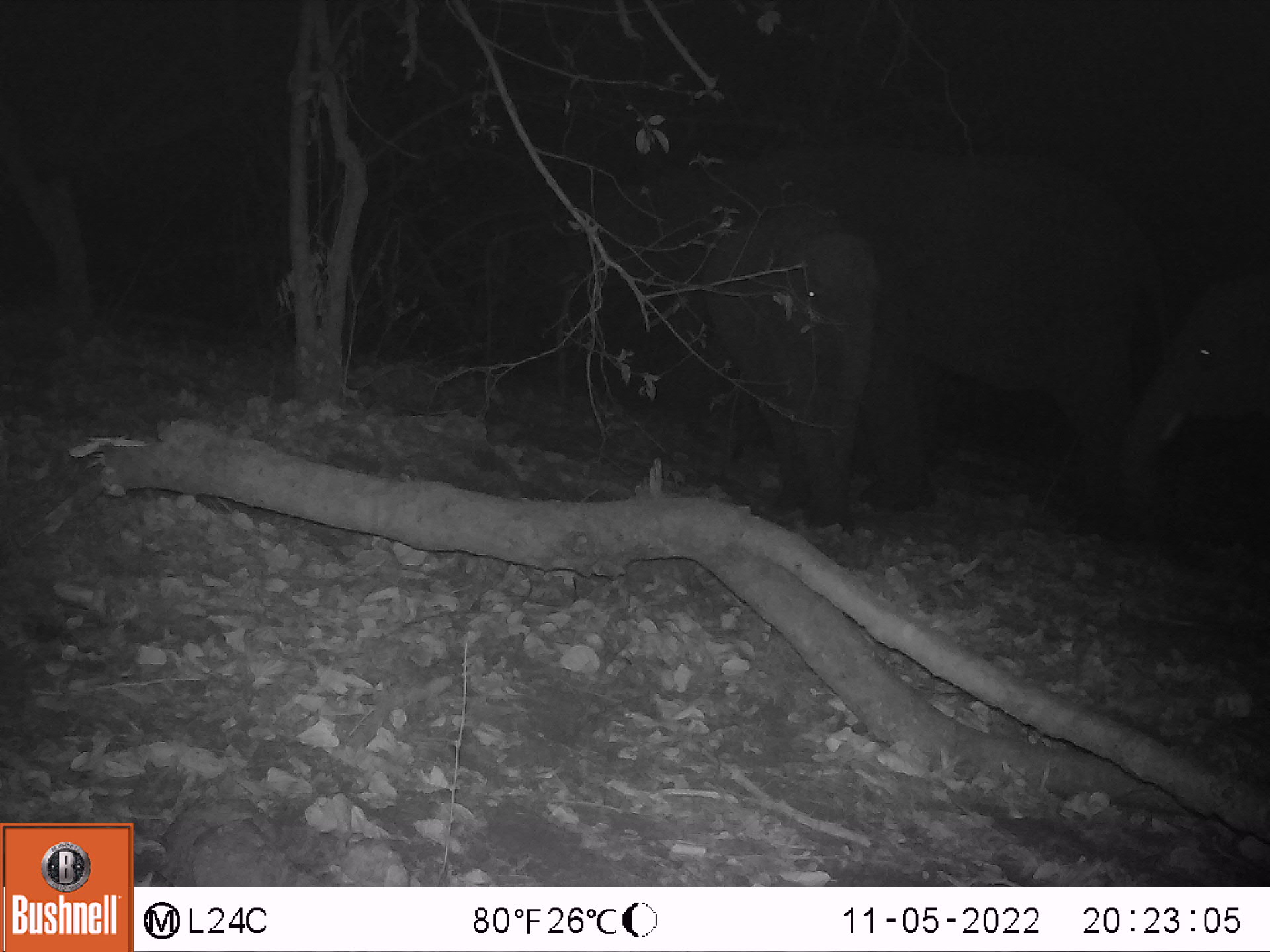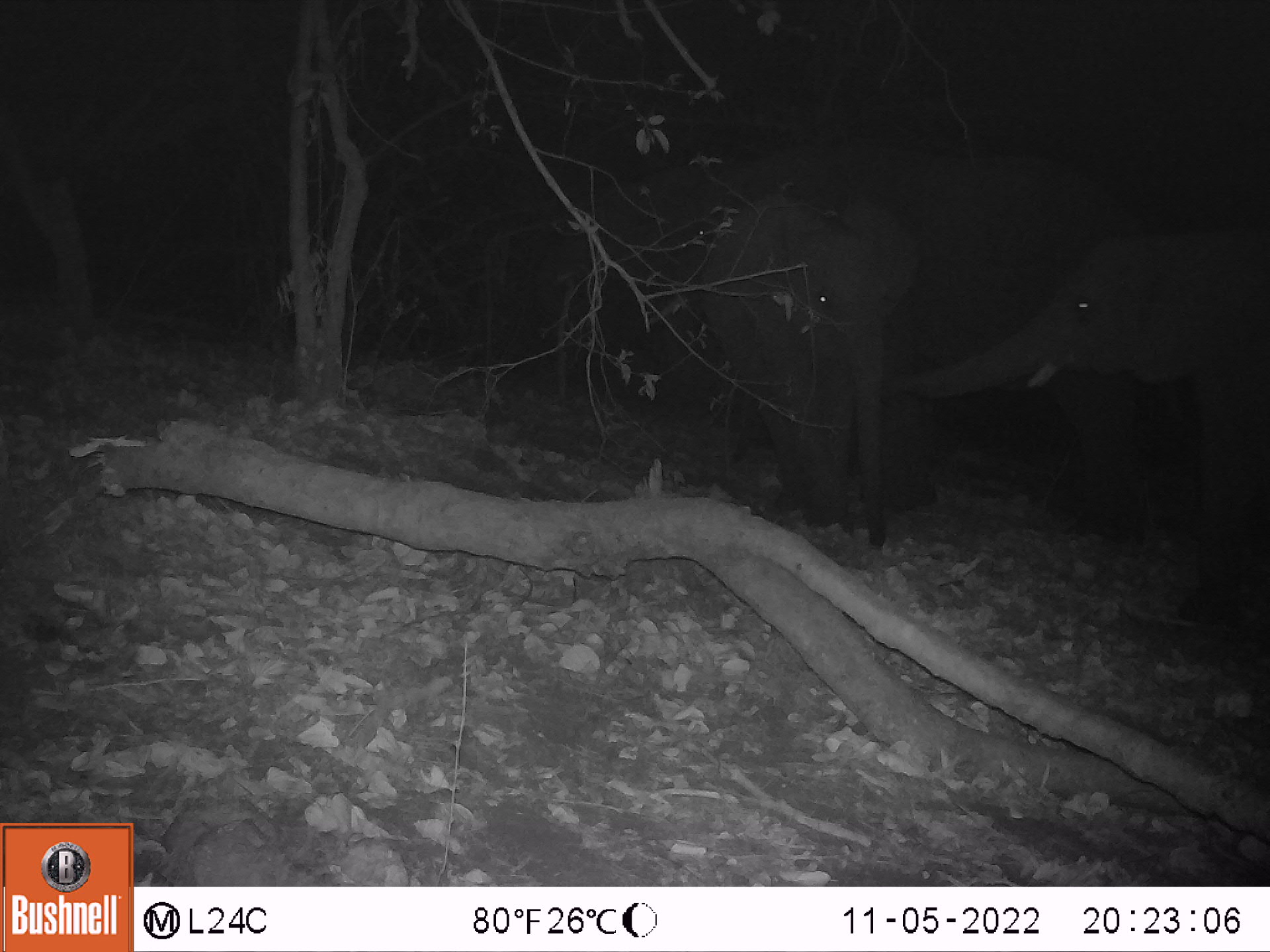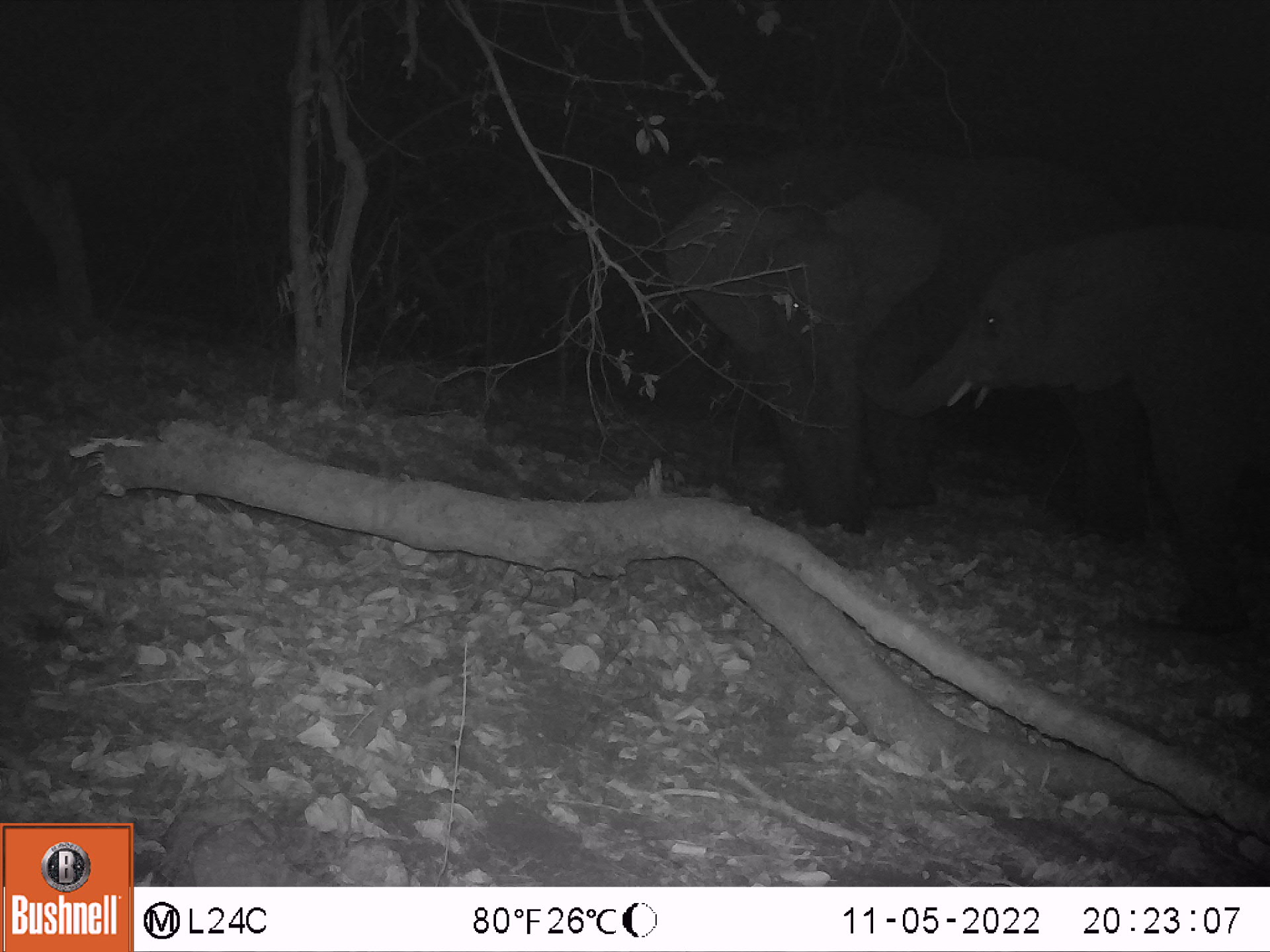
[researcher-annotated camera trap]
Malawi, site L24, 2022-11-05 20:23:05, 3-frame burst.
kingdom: Animalia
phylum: Chordata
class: Mammalia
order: Proboscidea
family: Elephantidae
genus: Loxodonta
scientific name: Loxodonta africana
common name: african savanna elephant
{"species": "african savanna elephant (Loxodonta africana)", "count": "3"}